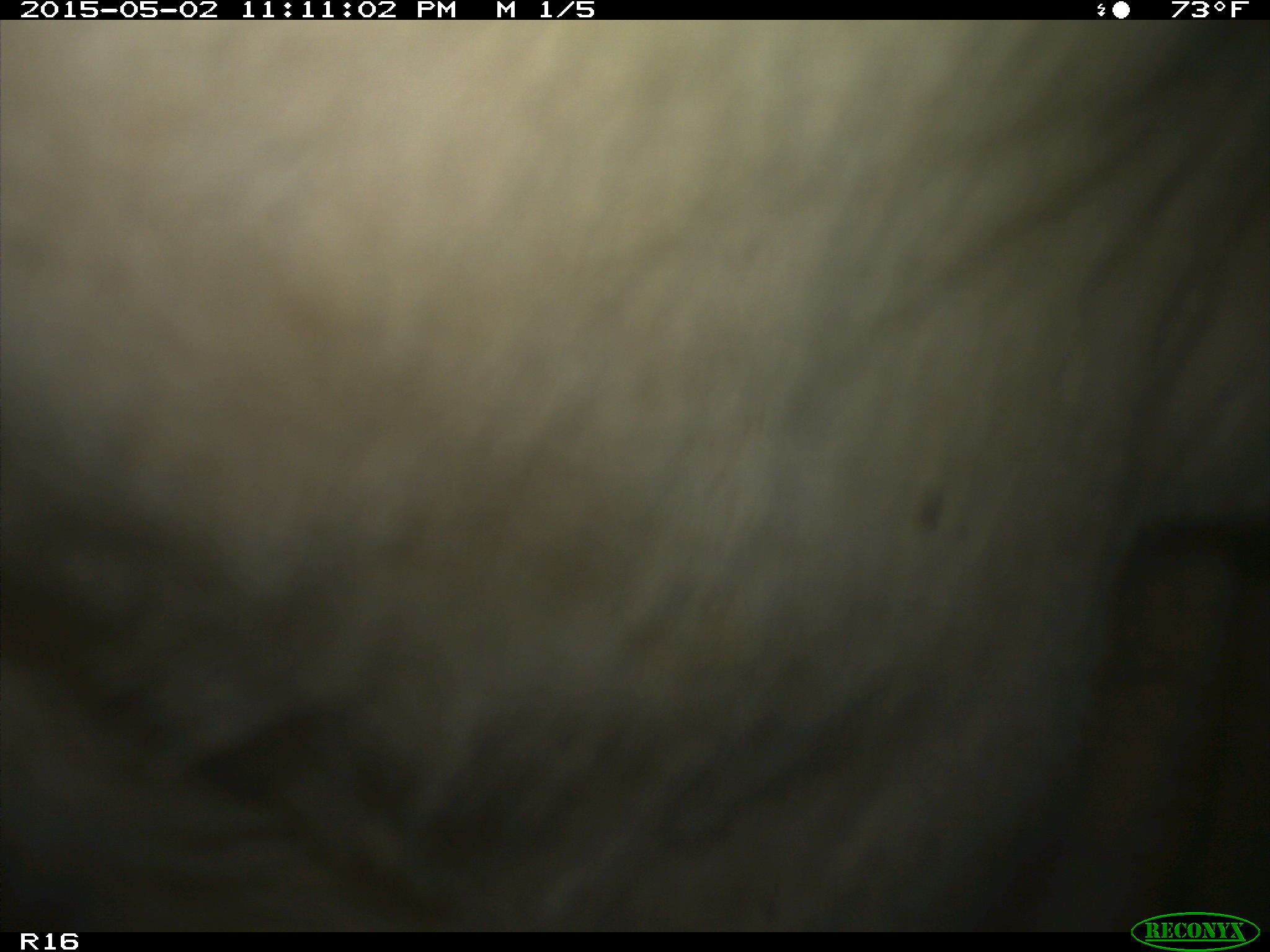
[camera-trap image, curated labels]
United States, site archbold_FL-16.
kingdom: Animalia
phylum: Chordata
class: Mammalia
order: Artiodactyla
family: Bovidae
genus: Bos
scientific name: Bos taurus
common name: domestic cow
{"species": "Bos taurus (domestic cow)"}